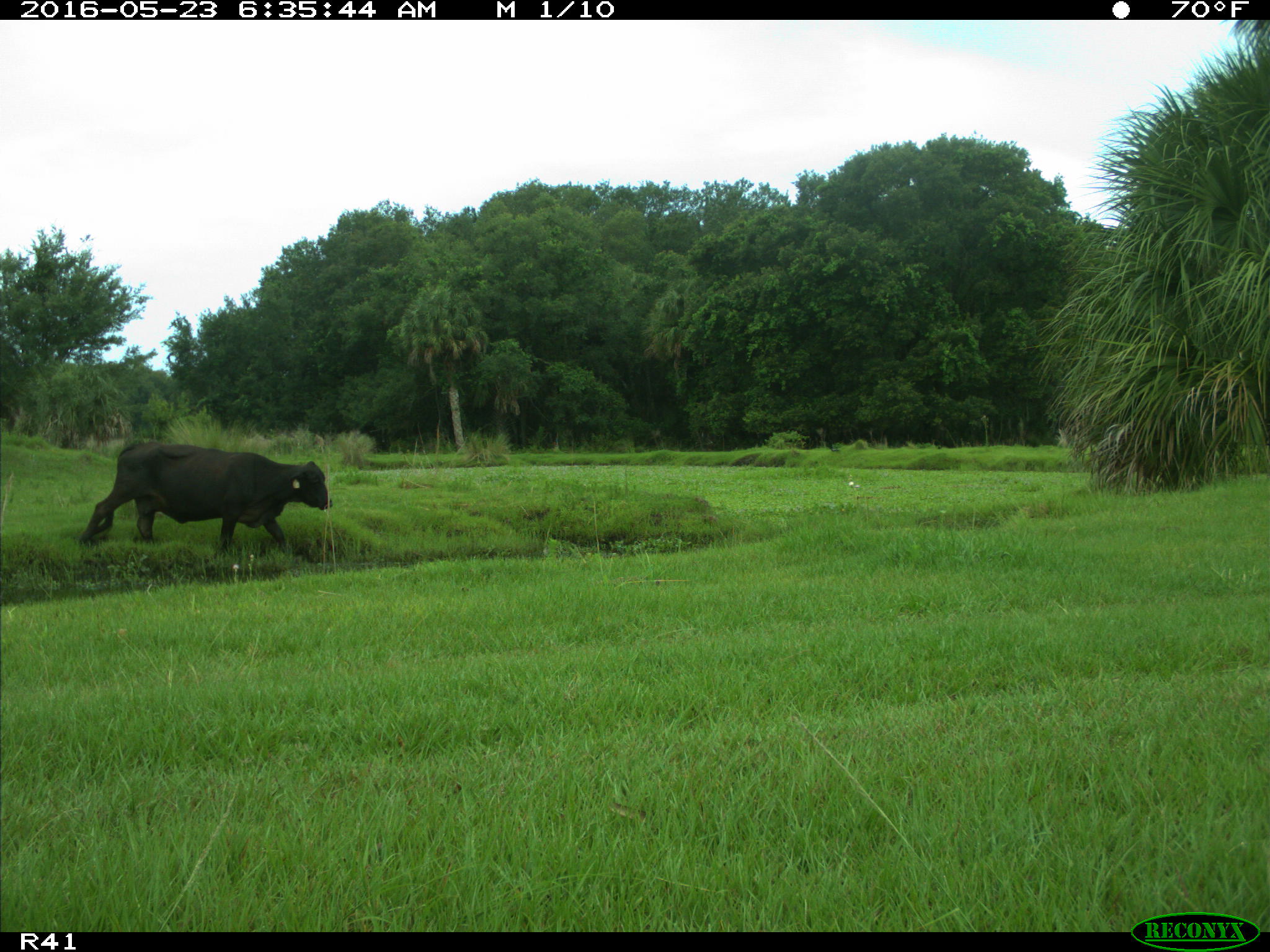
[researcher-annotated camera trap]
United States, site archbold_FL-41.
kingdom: Animalia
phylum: Chordata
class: Mammalia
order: Artiodactyla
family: Bovidae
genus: Bos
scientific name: Bos taurus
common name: domestic cow